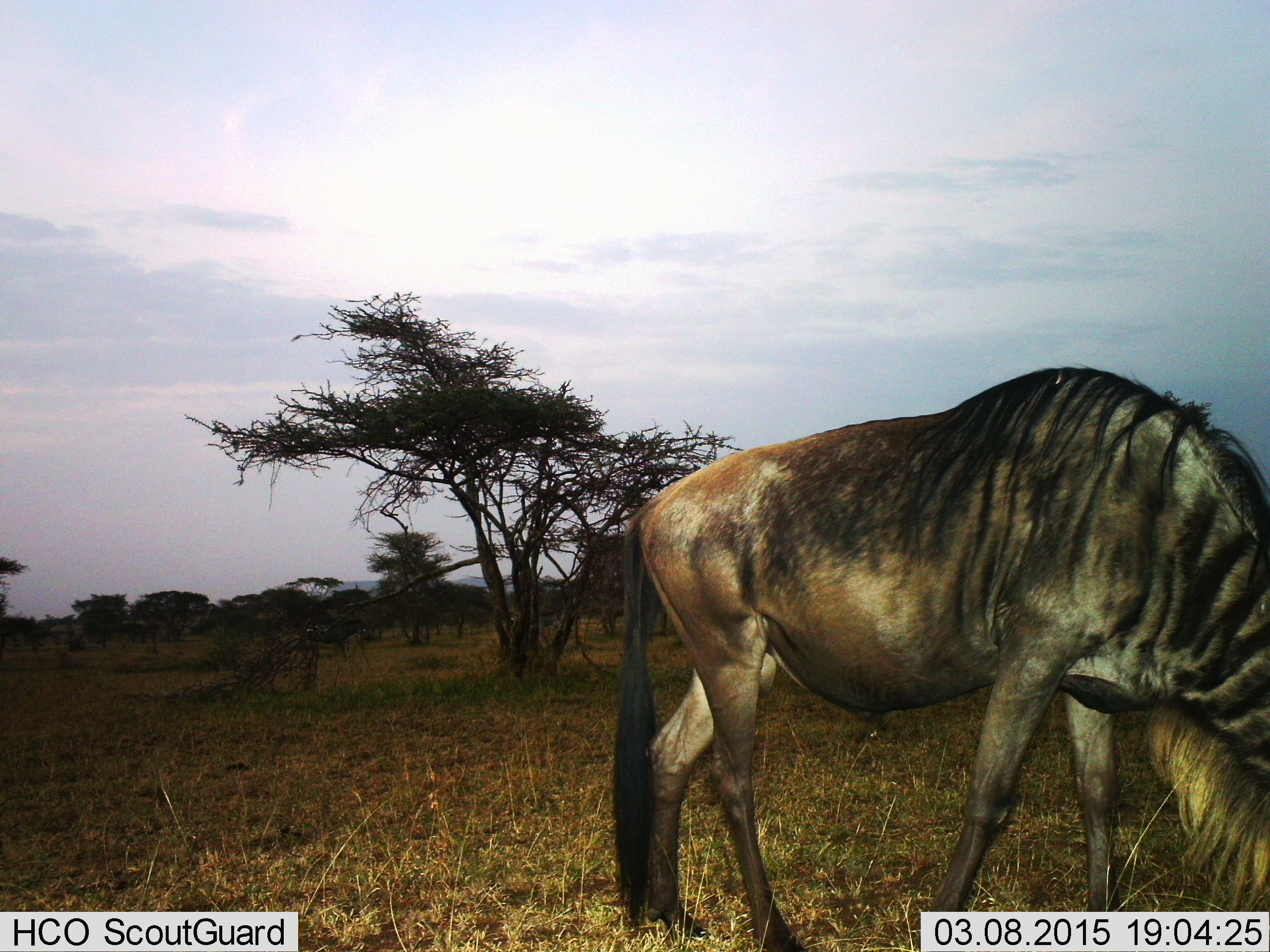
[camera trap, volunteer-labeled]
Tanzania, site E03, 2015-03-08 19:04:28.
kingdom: Animalia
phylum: Chordata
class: Mammalia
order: Artiodactyla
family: Bovidae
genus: Connochaetes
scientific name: Connochaetes taurinus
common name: blue wildebeest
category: wildebeest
Wildebeest (blue wildebeest) (Connochaetes taurinus), count 1. Behavior (volunteer vote fractions): standing 30%, resting 0%, moving 0%, interacting 0%. Young present (vote fraction): 0%. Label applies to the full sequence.